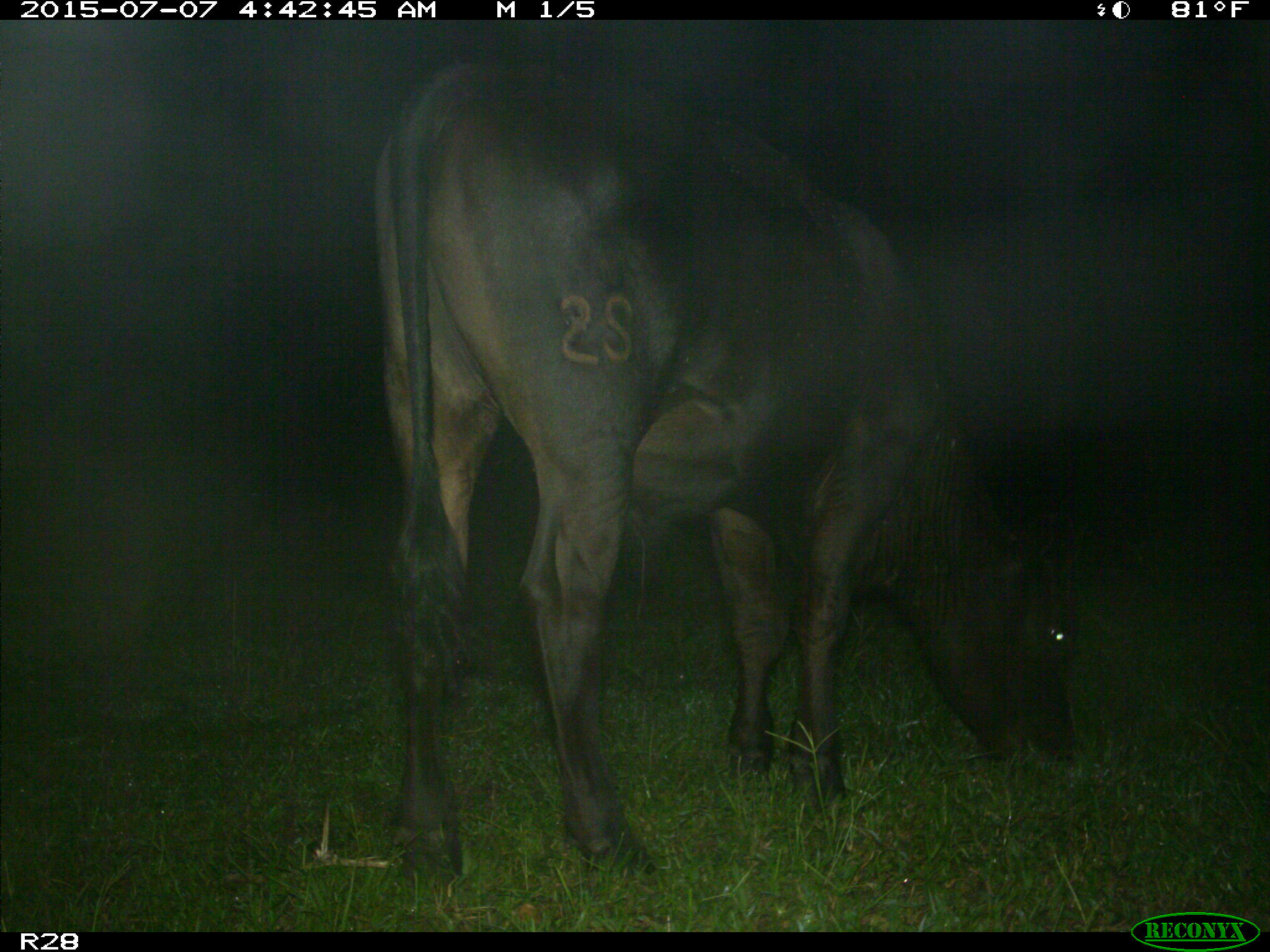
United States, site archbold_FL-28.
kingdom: Animalia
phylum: Chordata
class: Mammalia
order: Artiodactyla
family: Bovidae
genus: Bos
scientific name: Bos taurus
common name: domestic cow